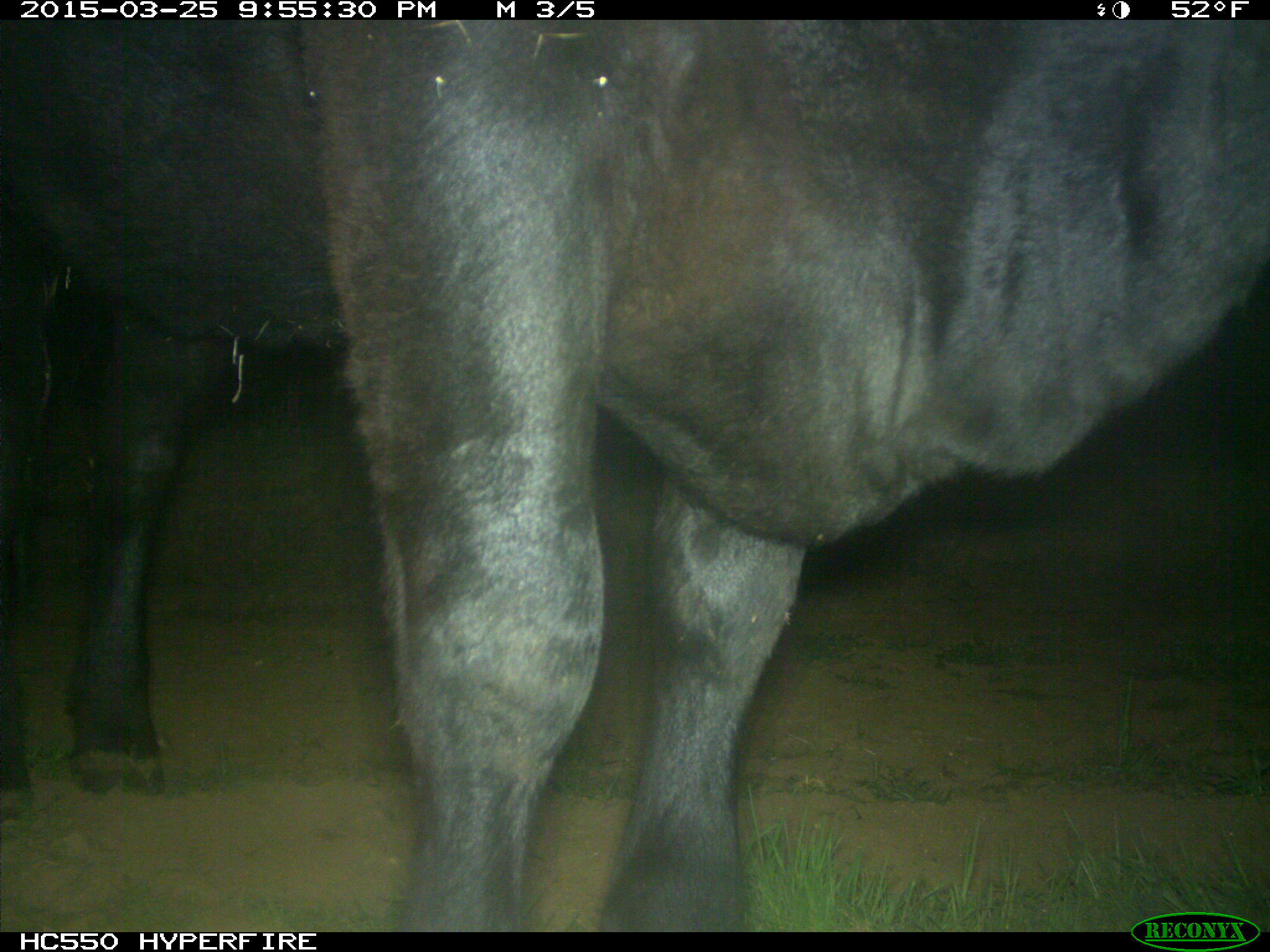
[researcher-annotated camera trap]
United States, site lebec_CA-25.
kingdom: Animalia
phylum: Chordata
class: Mammalia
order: Artiodactyla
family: Bovidae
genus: Bos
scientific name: Bos taurus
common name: domestic cow